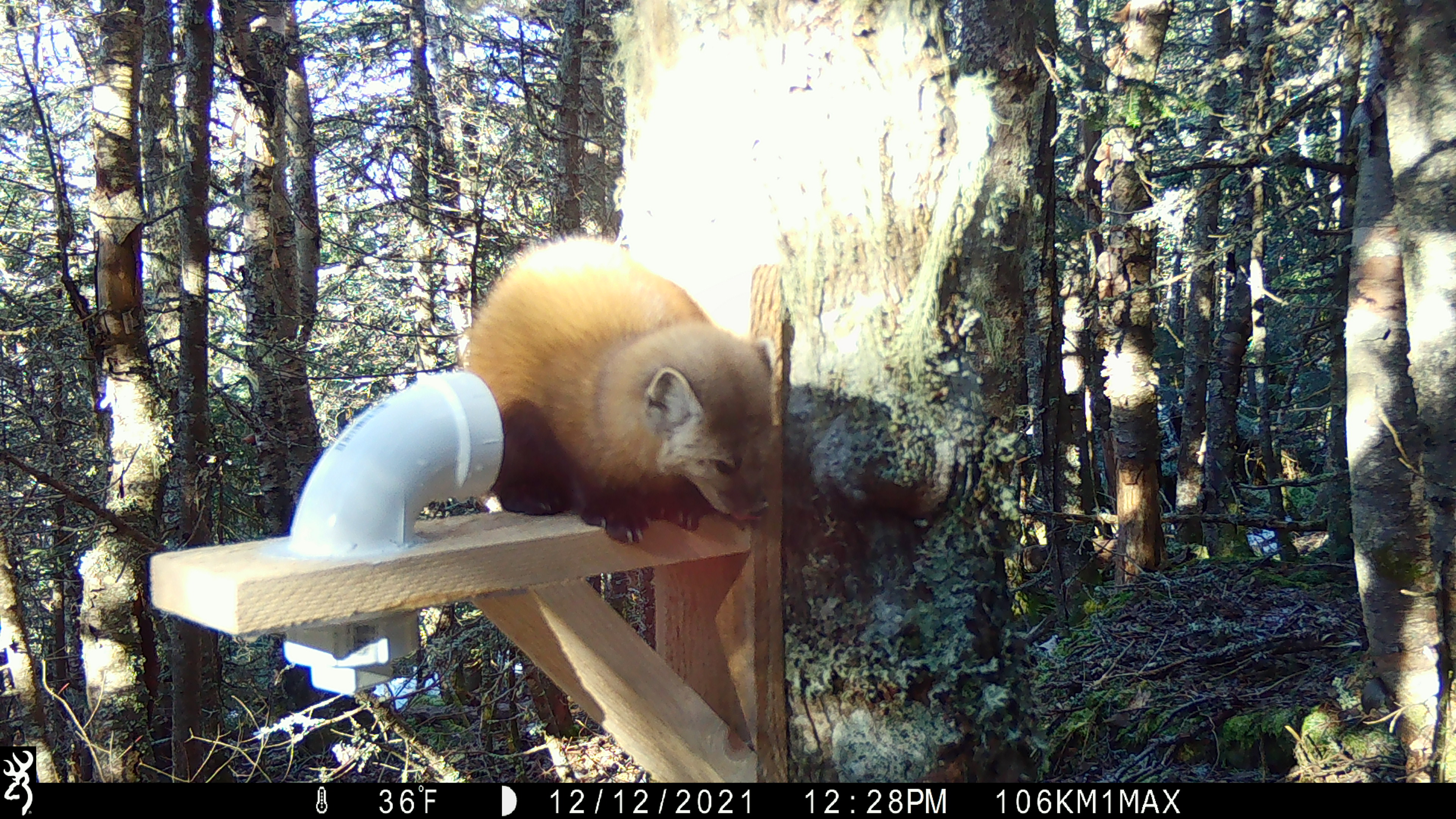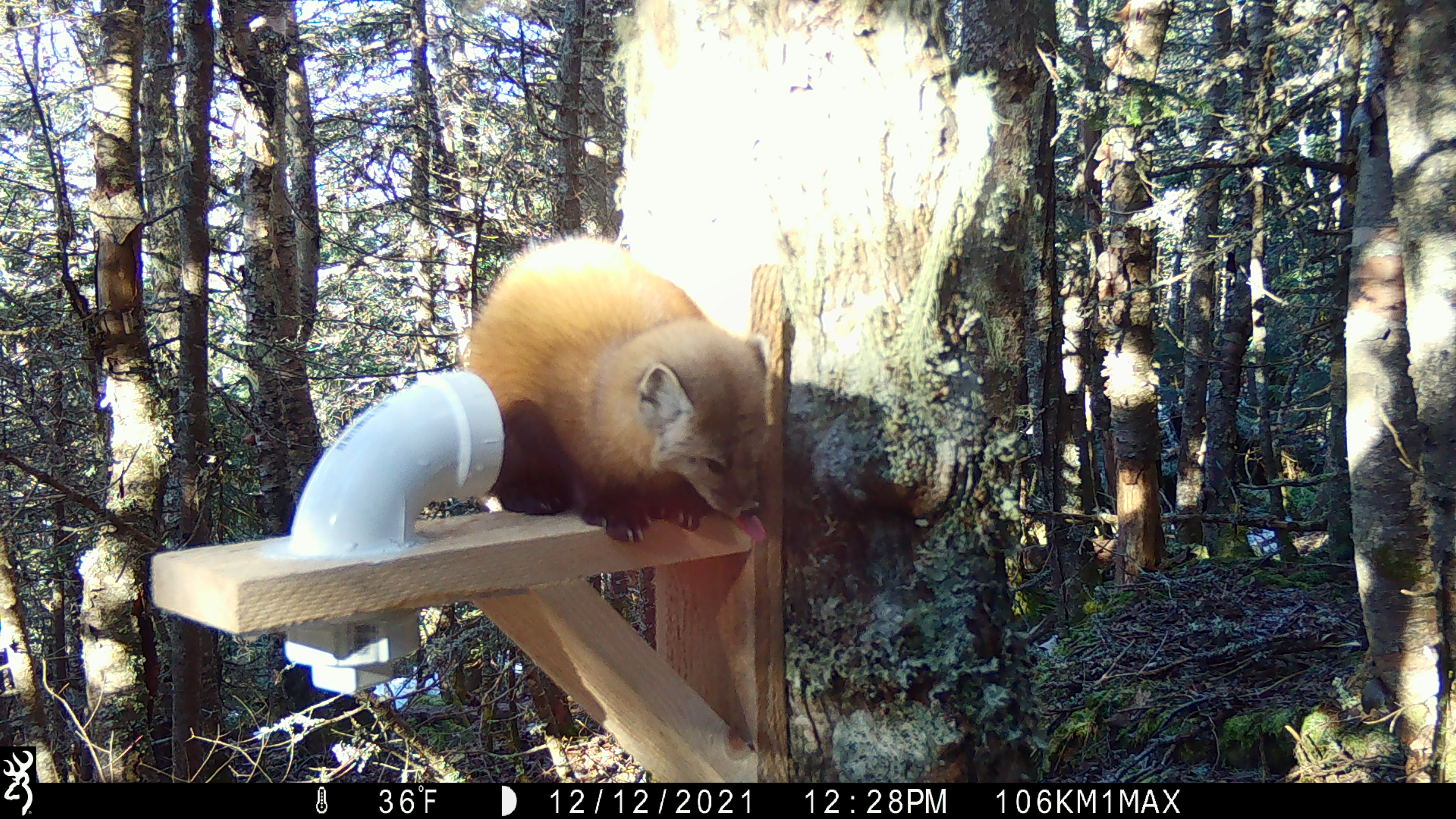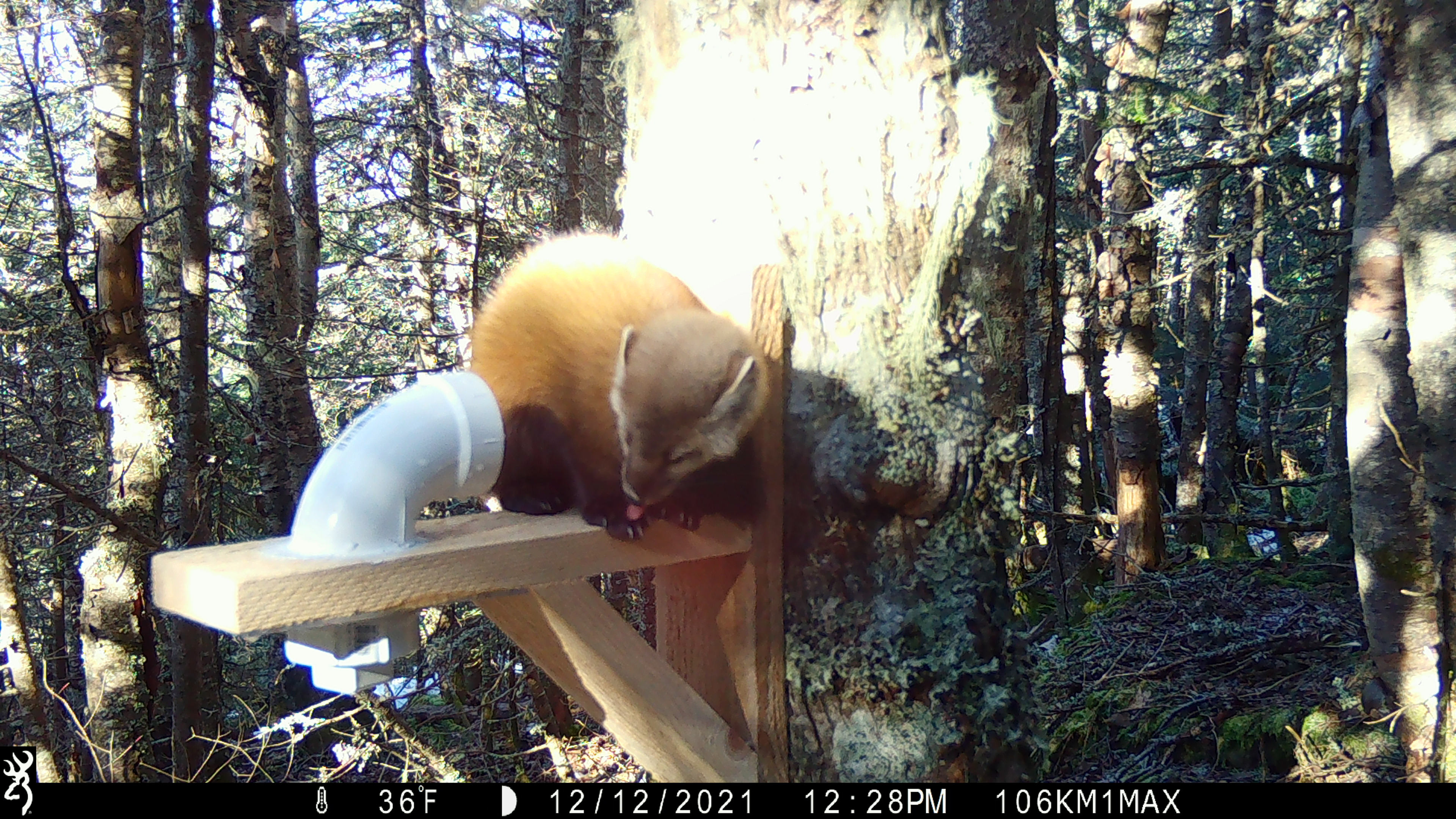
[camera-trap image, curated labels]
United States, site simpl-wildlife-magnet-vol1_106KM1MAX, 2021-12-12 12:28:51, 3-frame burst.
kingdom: Animalia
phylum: Chordata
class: Mammalia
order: Carnivora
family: Mustelidae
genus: Martes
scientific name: Martes americana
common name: american marten